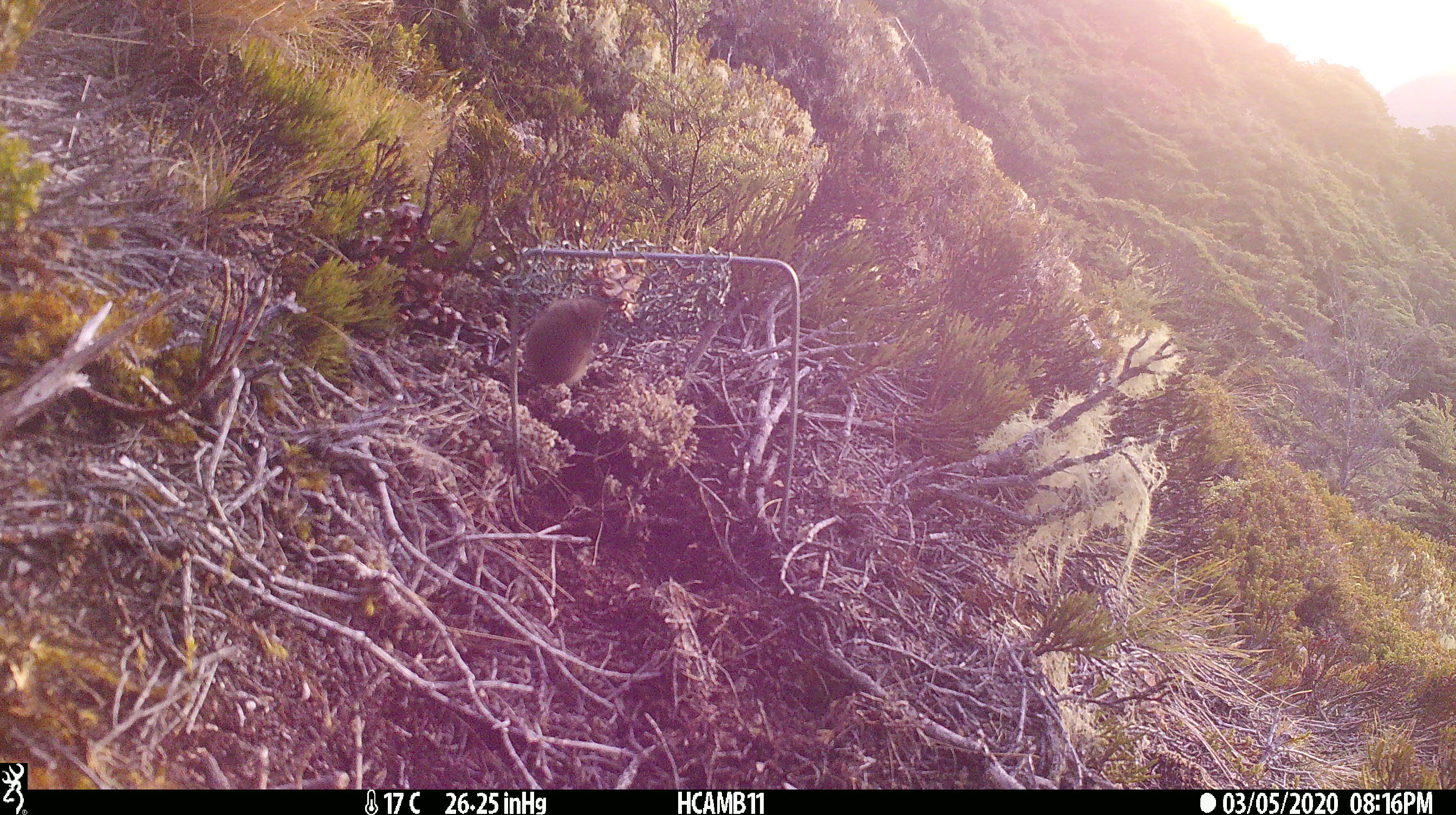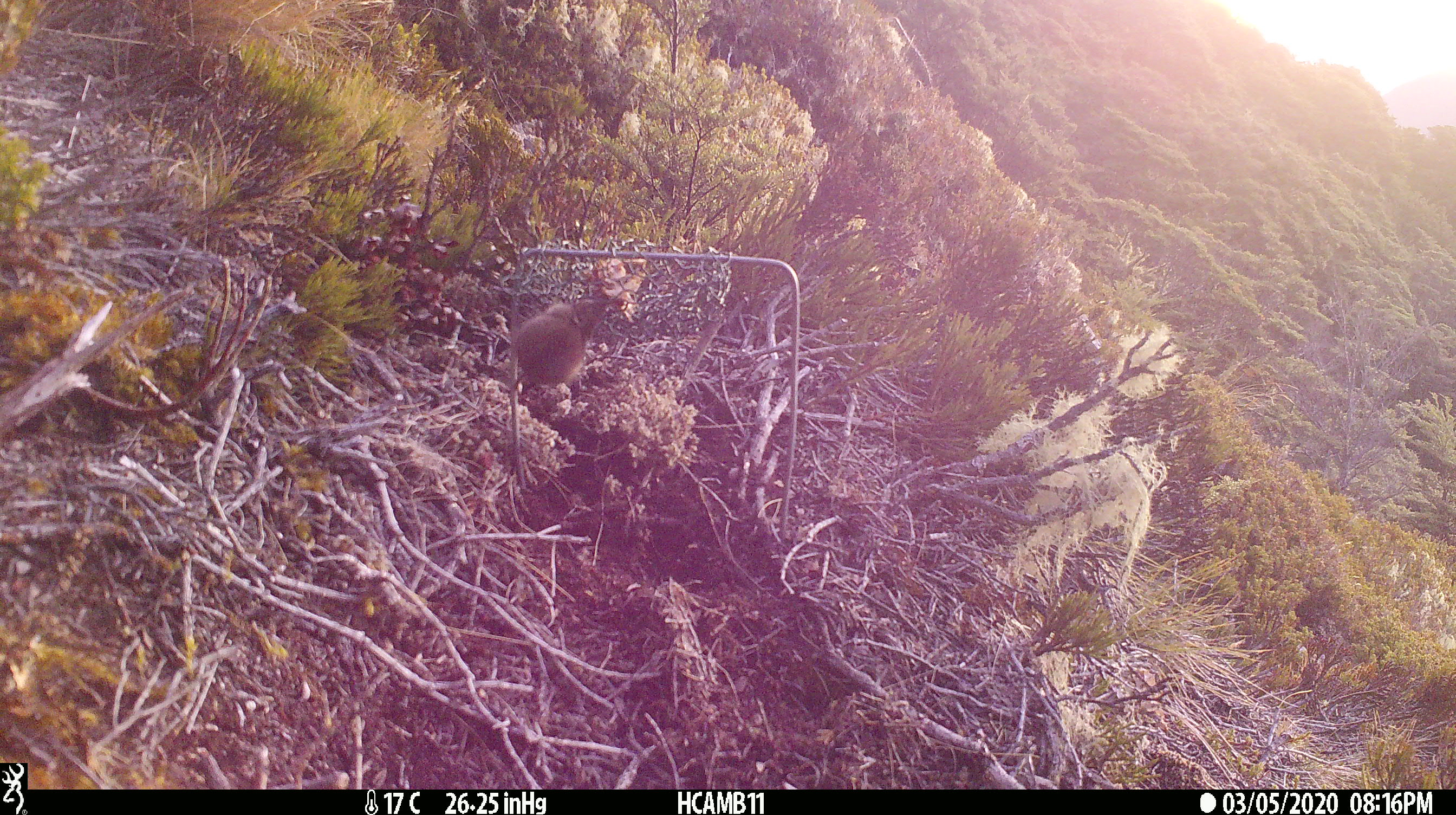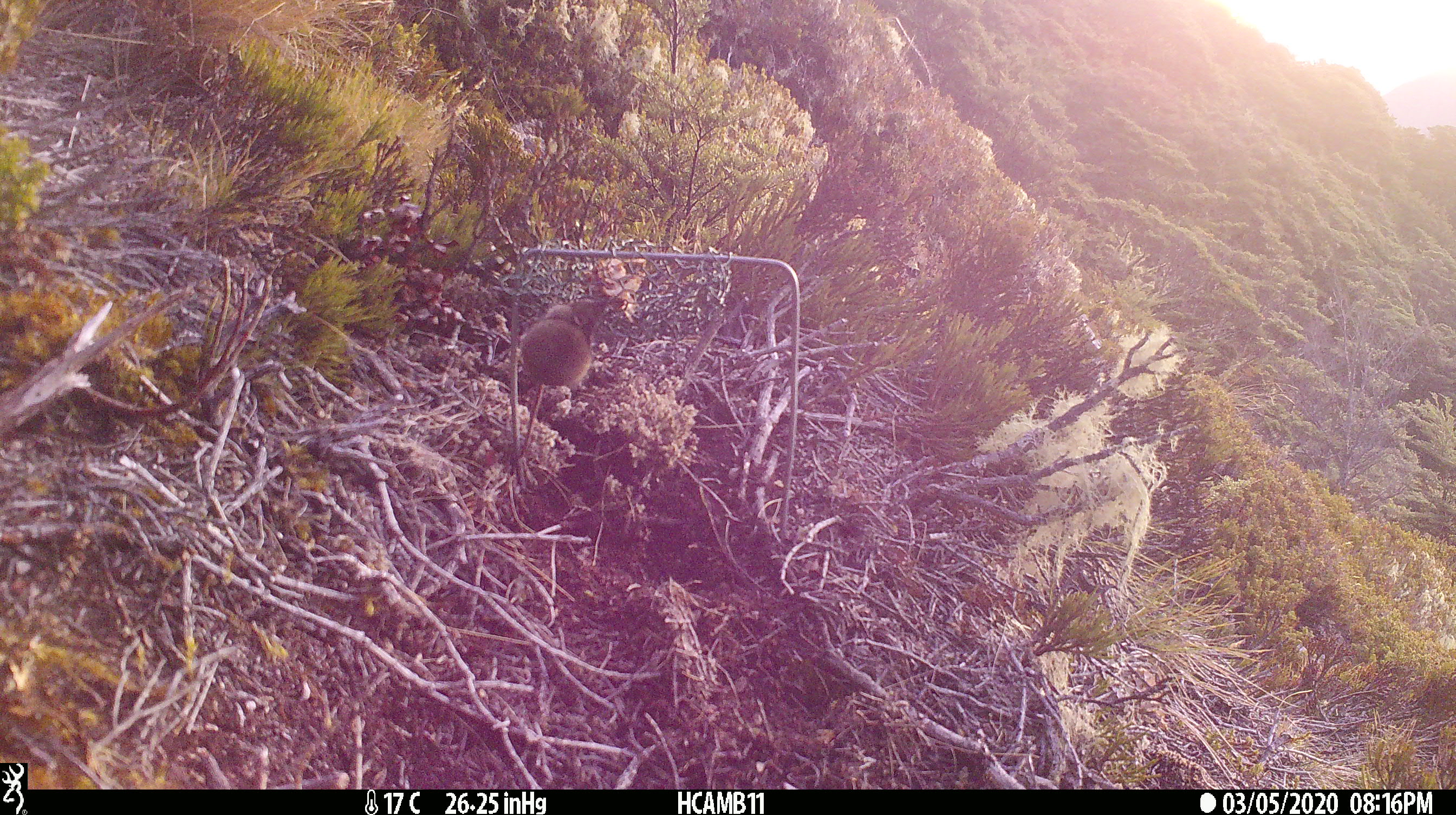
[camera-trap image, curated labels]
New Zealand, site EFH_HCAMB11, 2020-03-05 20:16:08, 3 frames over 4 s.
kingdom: Animalia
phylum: Chordata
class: Mammalia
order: Rodentia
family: Muridae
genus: Mus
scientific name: Mus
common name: mouse